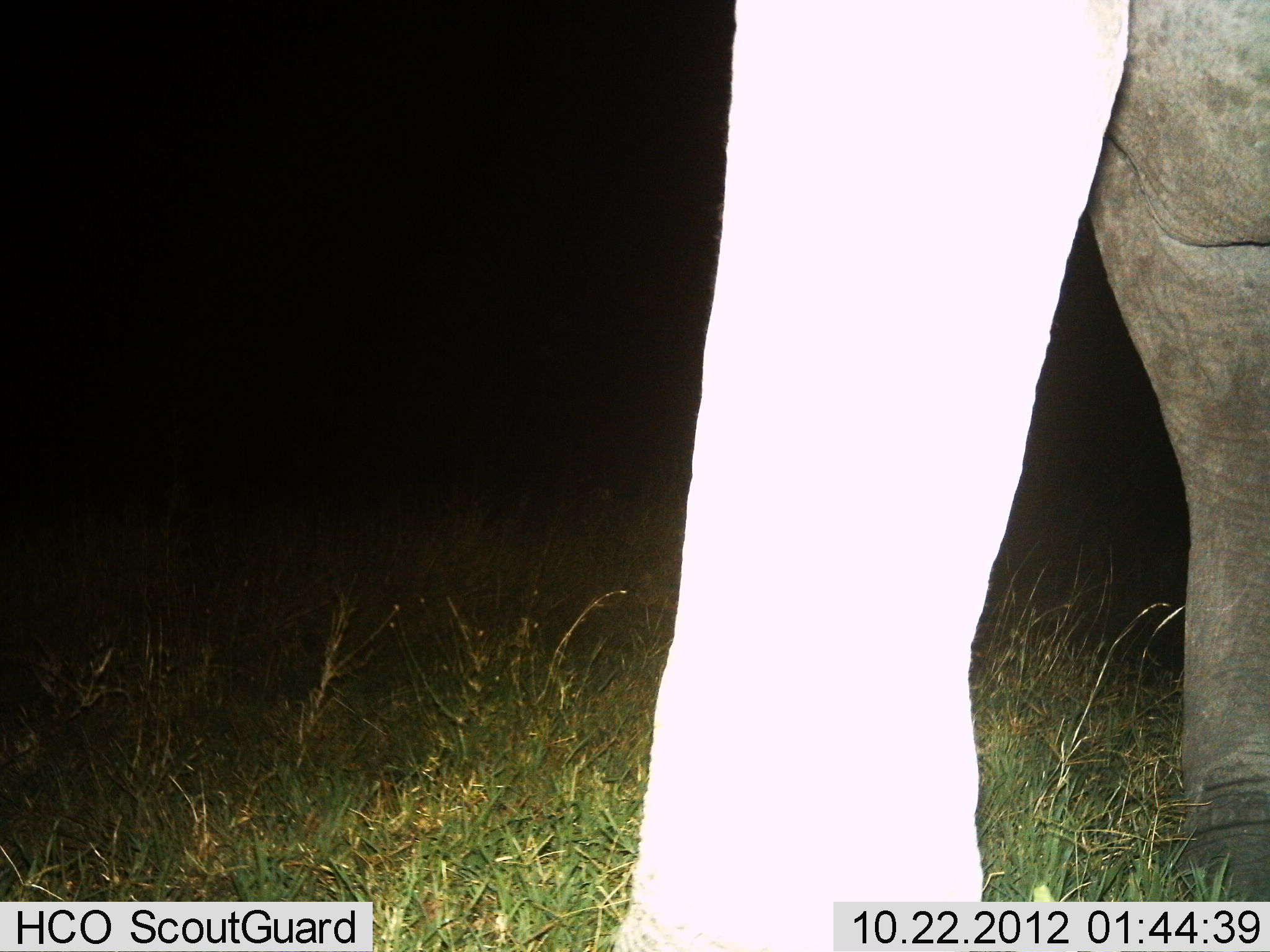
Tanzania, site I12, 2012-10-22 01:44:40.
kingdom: Animalia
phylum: Chordata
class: Mammalia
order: Proboscidea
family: Elephantidae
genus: Loxodonta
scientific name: Loxodonta africana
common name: african bush elephant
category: elephant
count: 1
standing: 80%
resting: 0%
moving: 20%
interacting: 0%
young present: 0%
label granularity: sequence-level